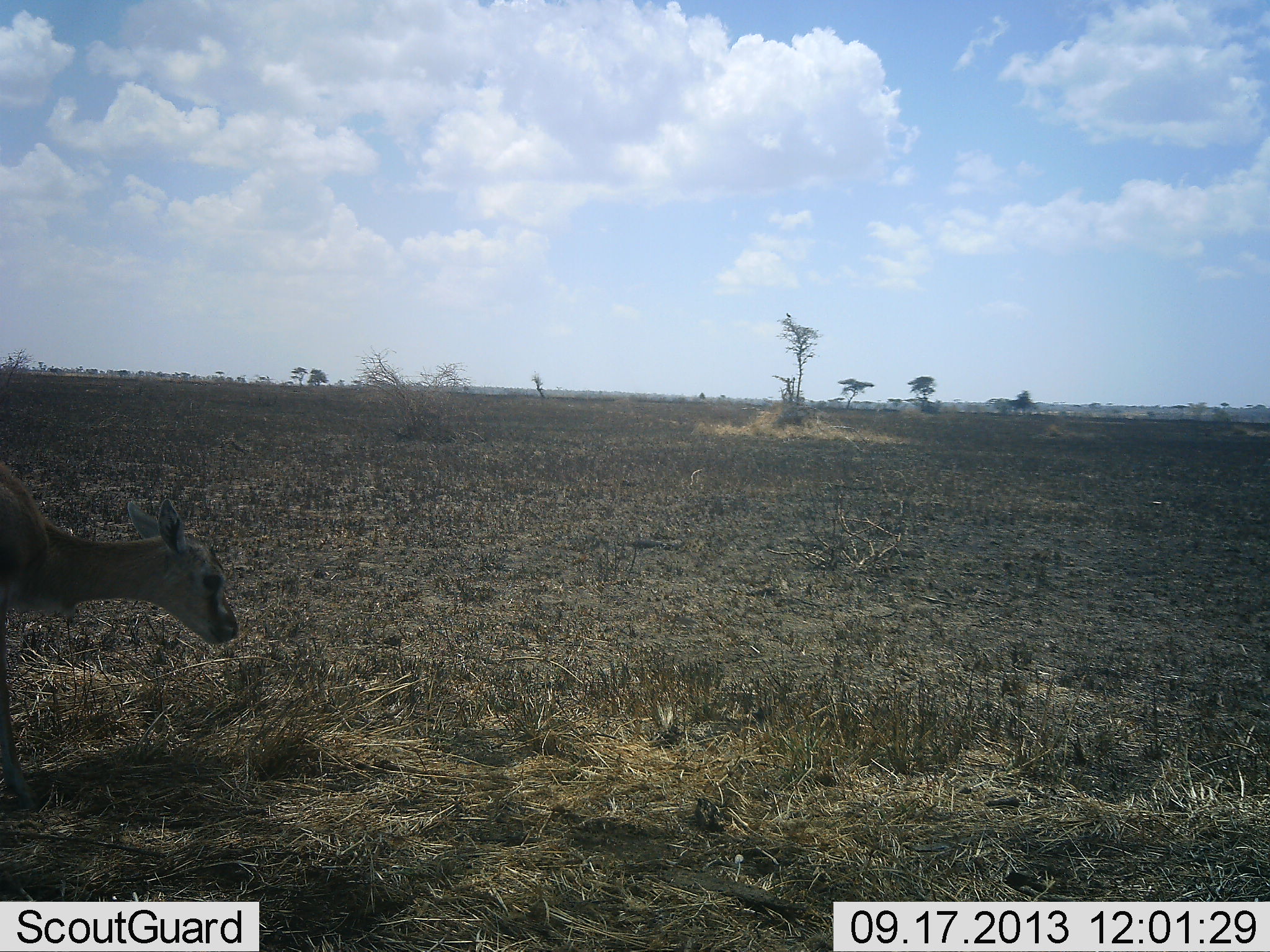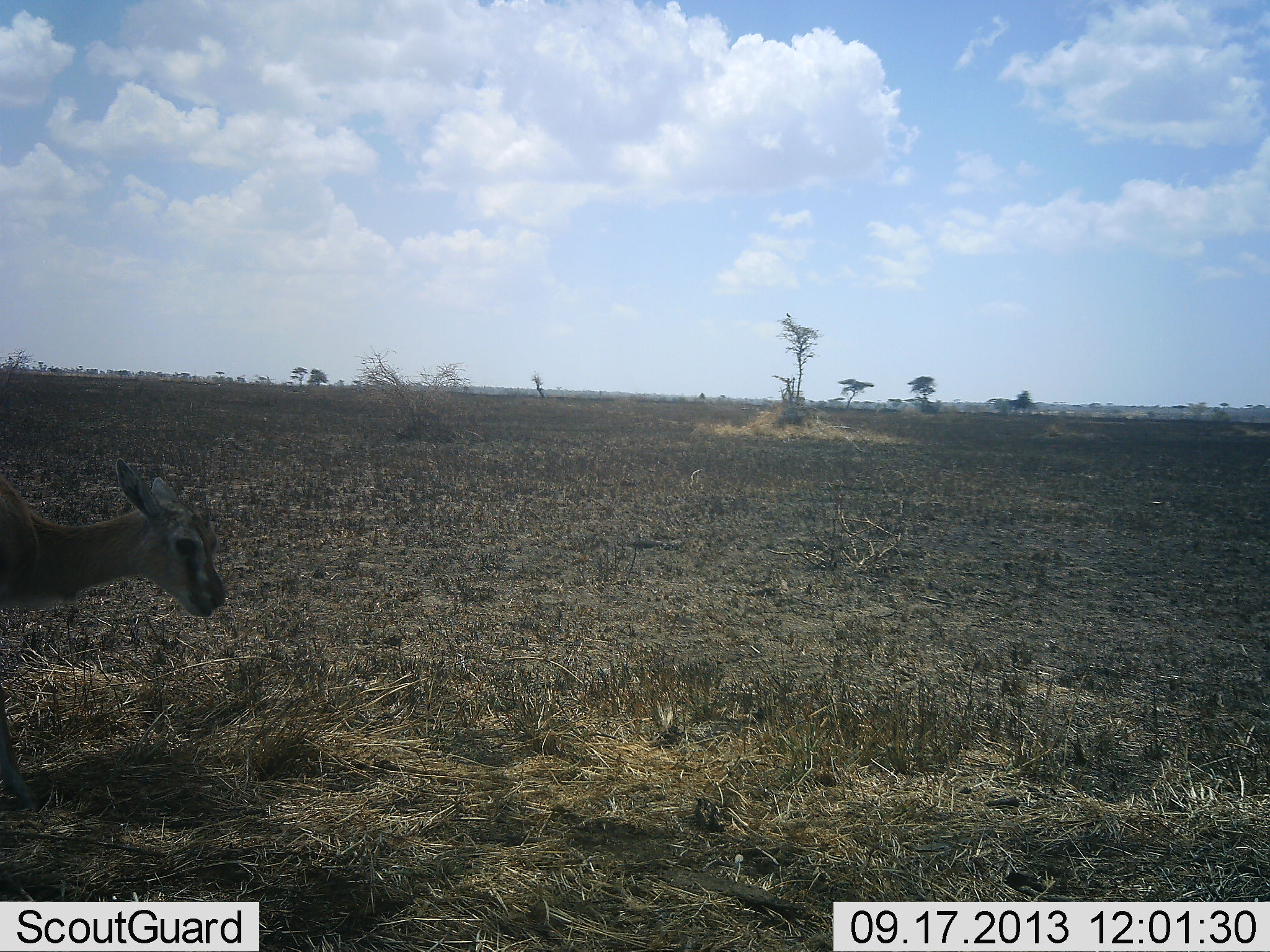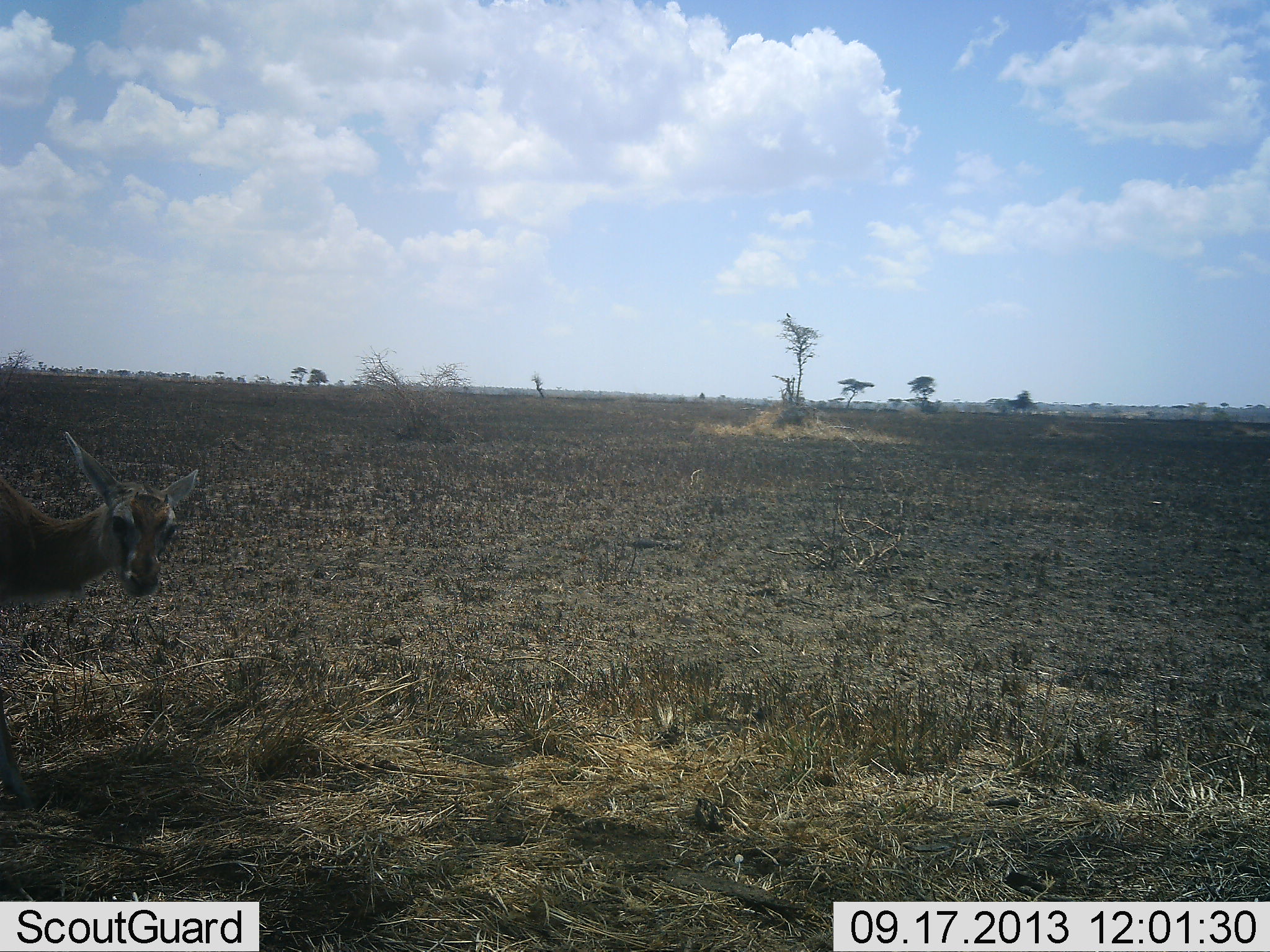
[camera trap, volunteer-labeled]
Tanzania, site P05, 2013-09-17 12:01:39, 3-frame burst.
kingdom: Animalia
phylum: Chordata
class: Mammalia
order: Artiodactyla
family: Bovidae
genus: Eudorcas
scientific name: Eudorcas thomsonii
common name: thomson's gazelle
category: gazellethomsons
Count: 1.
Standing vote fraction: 60%.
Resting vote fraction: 0%.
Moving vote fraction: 20%.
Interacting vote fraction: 0%.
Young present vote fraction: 10%.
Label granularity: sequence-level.